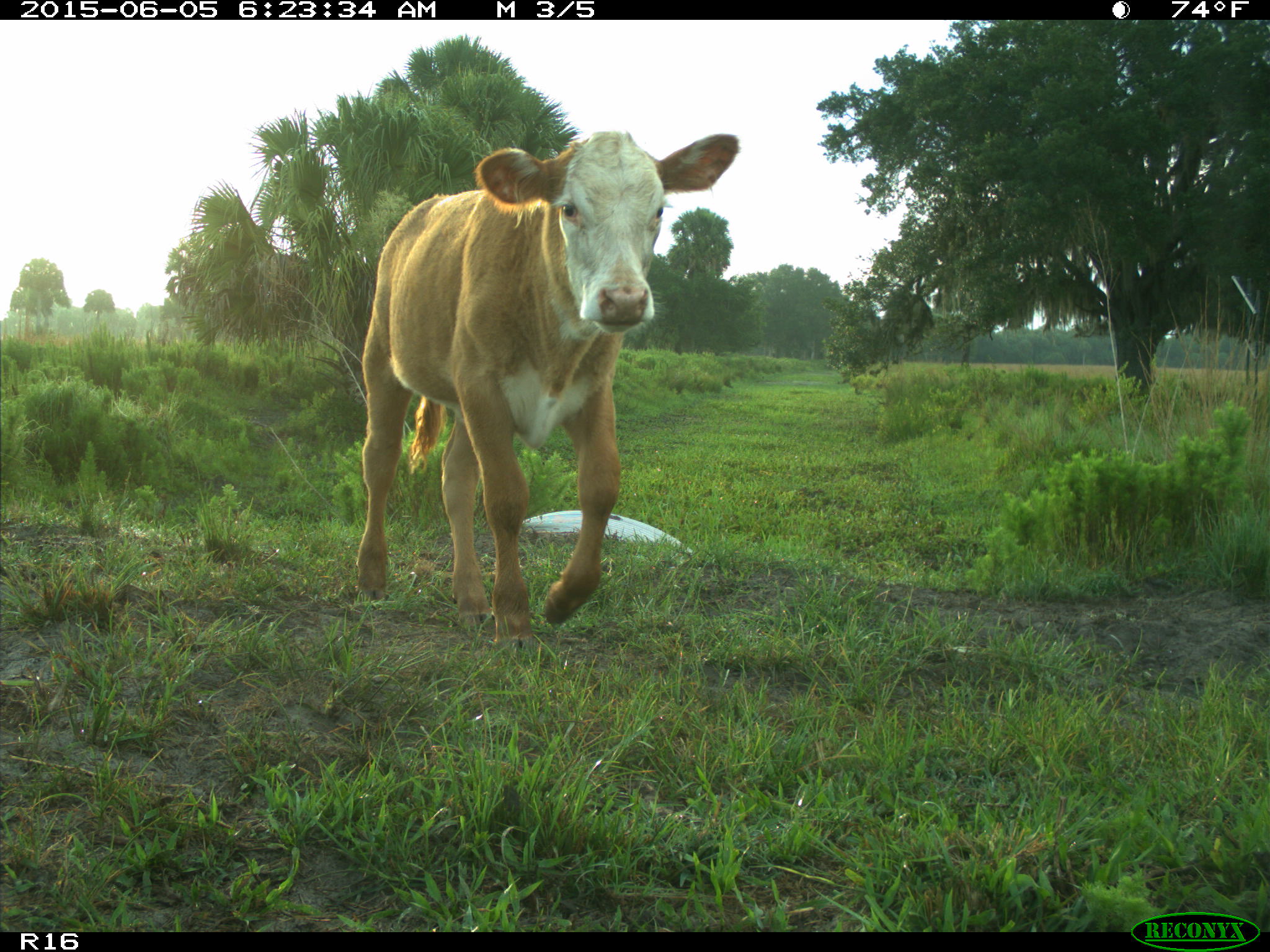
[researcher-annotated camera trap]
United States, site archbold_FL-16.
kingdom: Animalia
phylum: Chordata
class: Mammalia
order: Artiodactyla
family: Bovidae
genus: Bos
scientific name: Bos taurus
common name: domestic cow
Bos taurus (domestic cow).